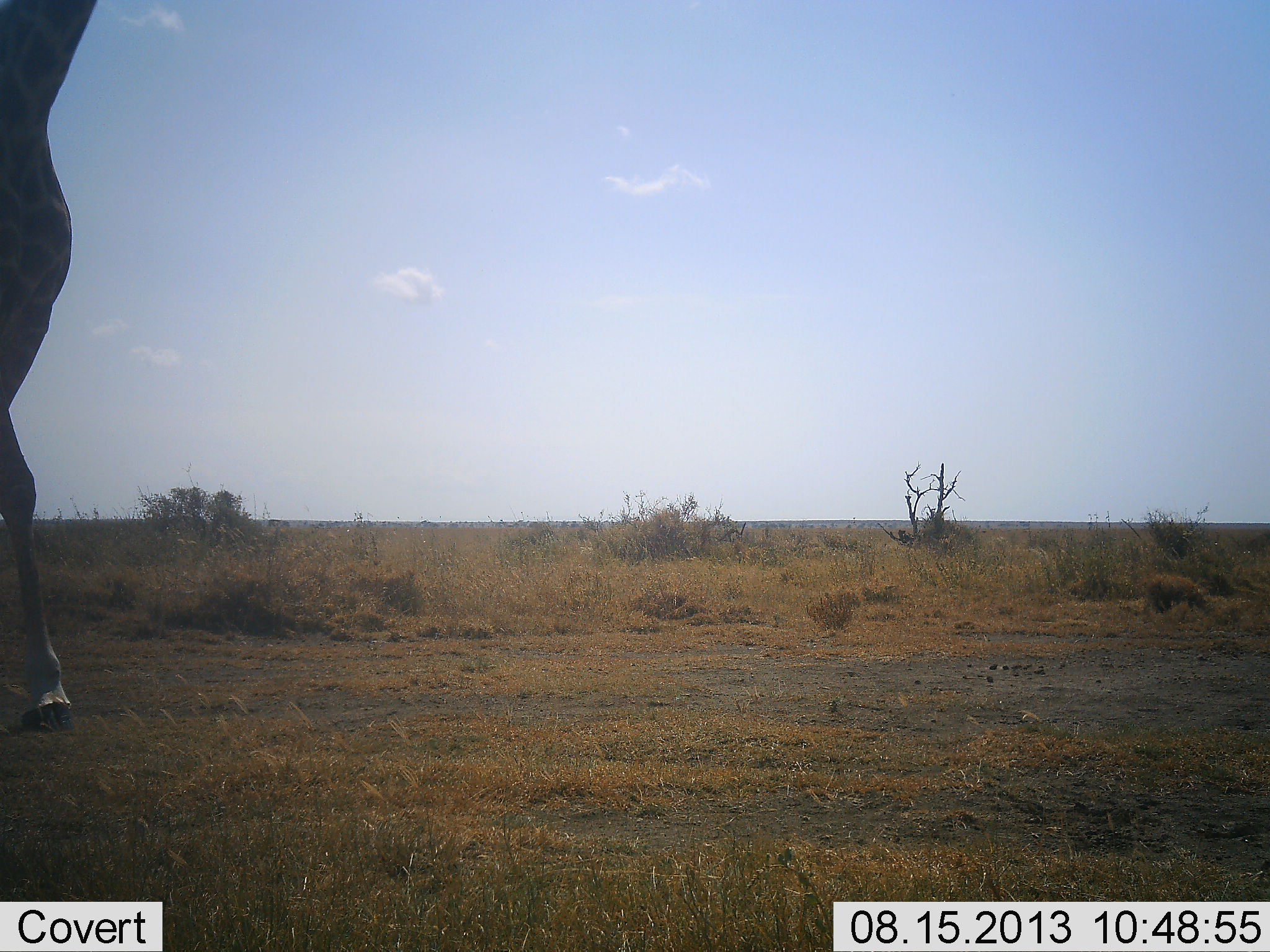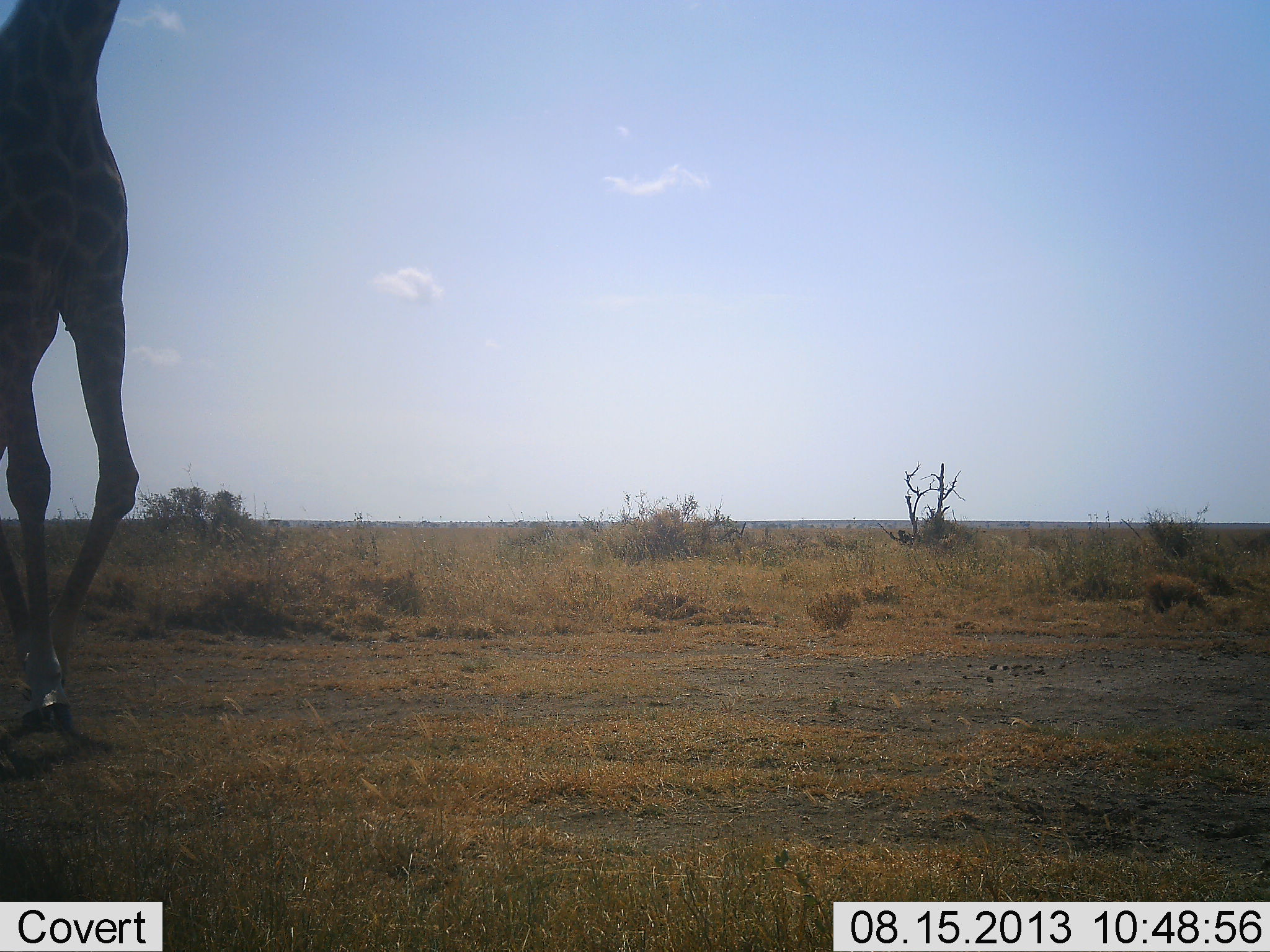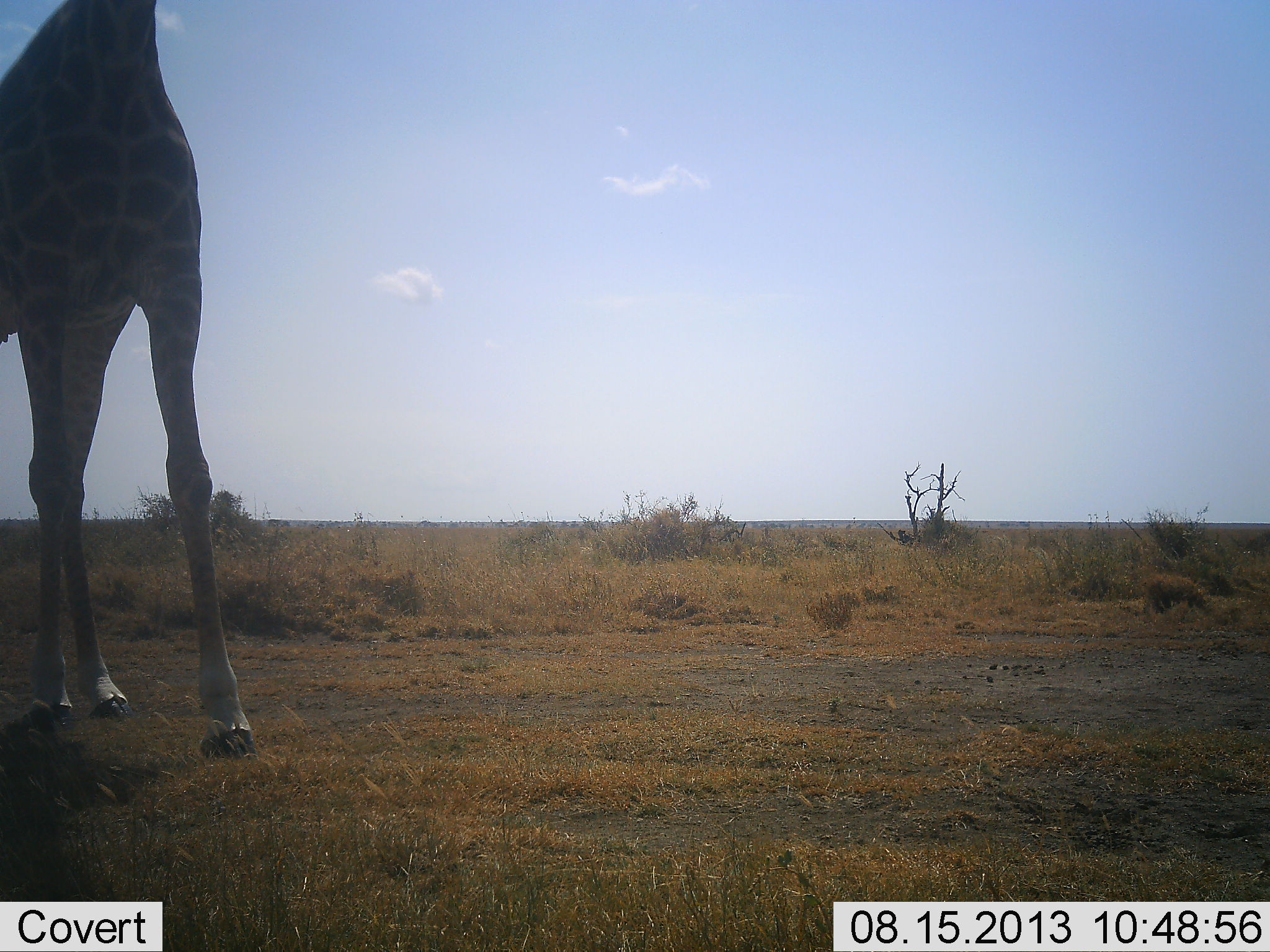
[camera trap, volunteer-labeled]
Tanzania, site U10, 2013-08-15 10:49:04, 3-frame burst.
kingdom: Animalia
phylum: Chordata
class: Mammalia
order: Artiodactyla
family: Giraffidae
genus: Giraffa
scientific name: Giraffa camelopardalis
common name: giraffe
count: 1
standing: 10%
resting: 0%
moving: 93%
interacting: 0%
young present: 0%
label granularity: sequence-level